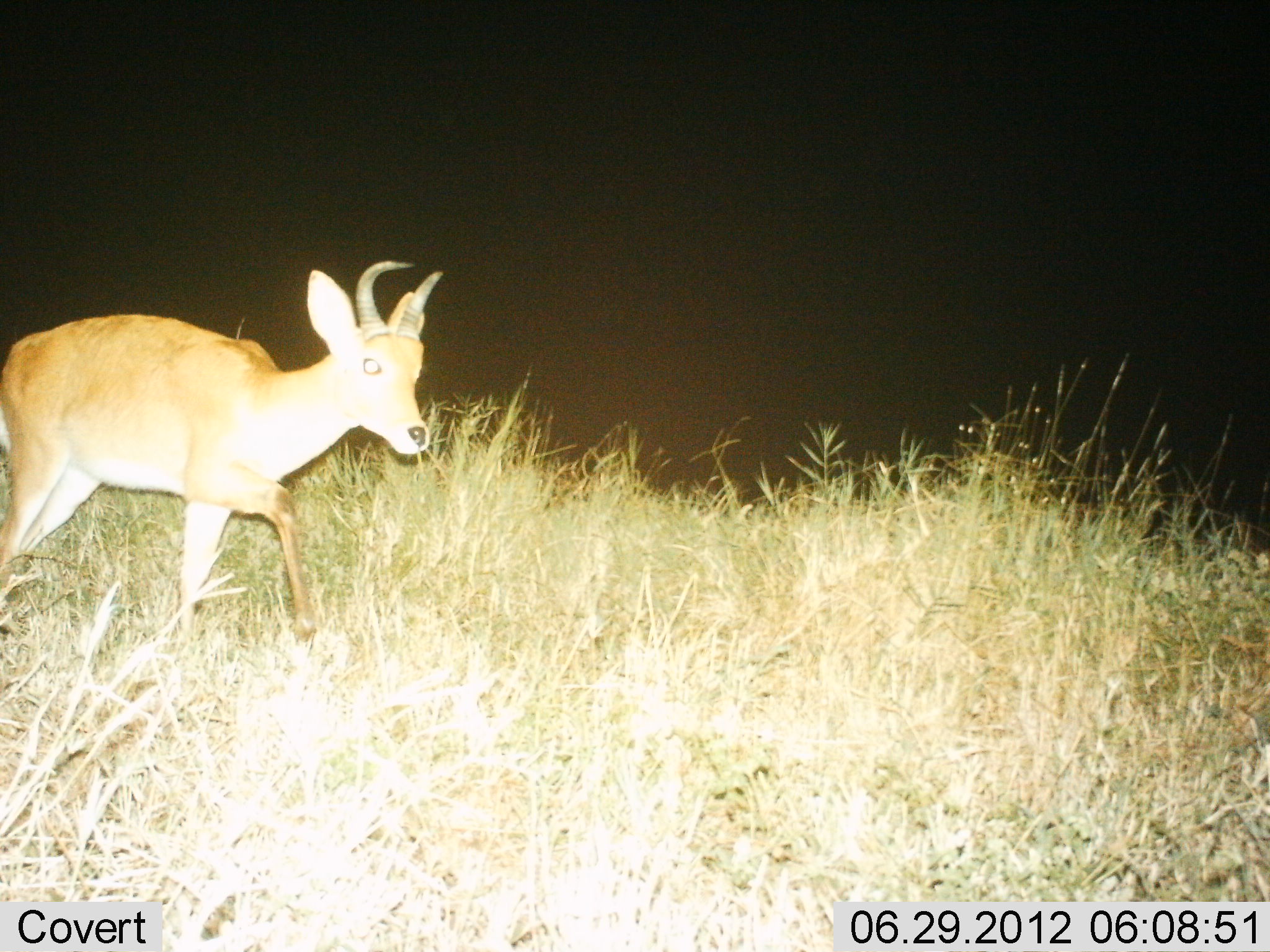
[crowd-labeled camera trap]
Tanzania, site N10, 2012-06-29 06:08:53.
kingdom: Animalia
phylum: Chordata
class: Mammalia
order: Artiodactyla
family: Bovidae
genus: Redunca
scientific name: Redunca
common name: reedbuck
Reedbuck (Redunca), count 1. Behavior (volunteer vote fractions): standing 0%, resting 0%, moving 100%, interacting 0%. Young present (vote fraction): 0%. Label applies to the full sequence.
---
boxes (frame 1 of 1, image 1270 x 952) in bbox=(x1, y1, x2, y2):
animal: bbox=(0, 258, 444, 653)